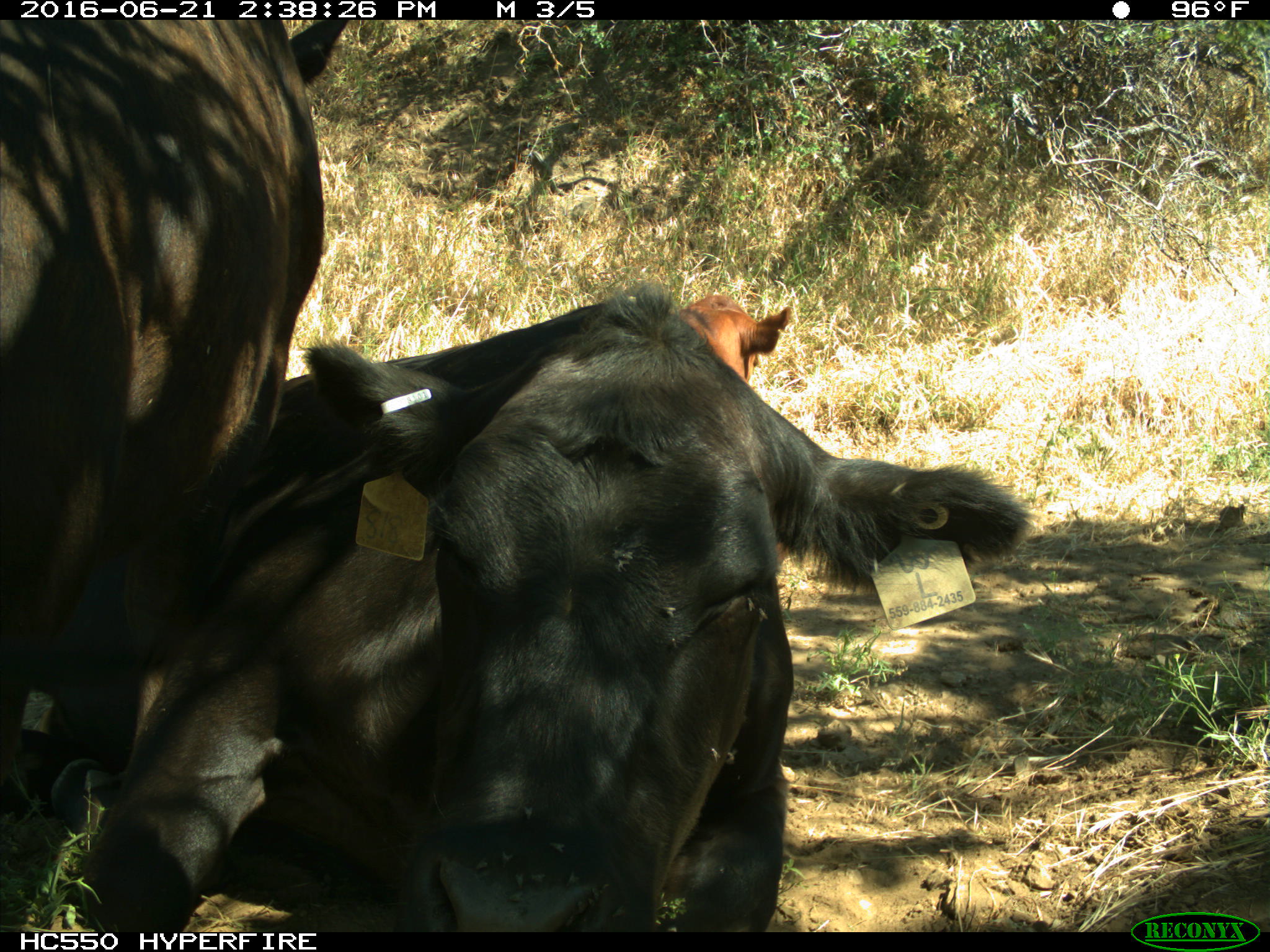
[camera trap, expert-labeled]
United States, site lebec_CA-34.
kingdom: Animalia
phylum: Chordata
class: Mammalia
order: Artiodactyla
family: Bovidae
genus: Bos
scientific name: Bos taurus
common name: domestic cow